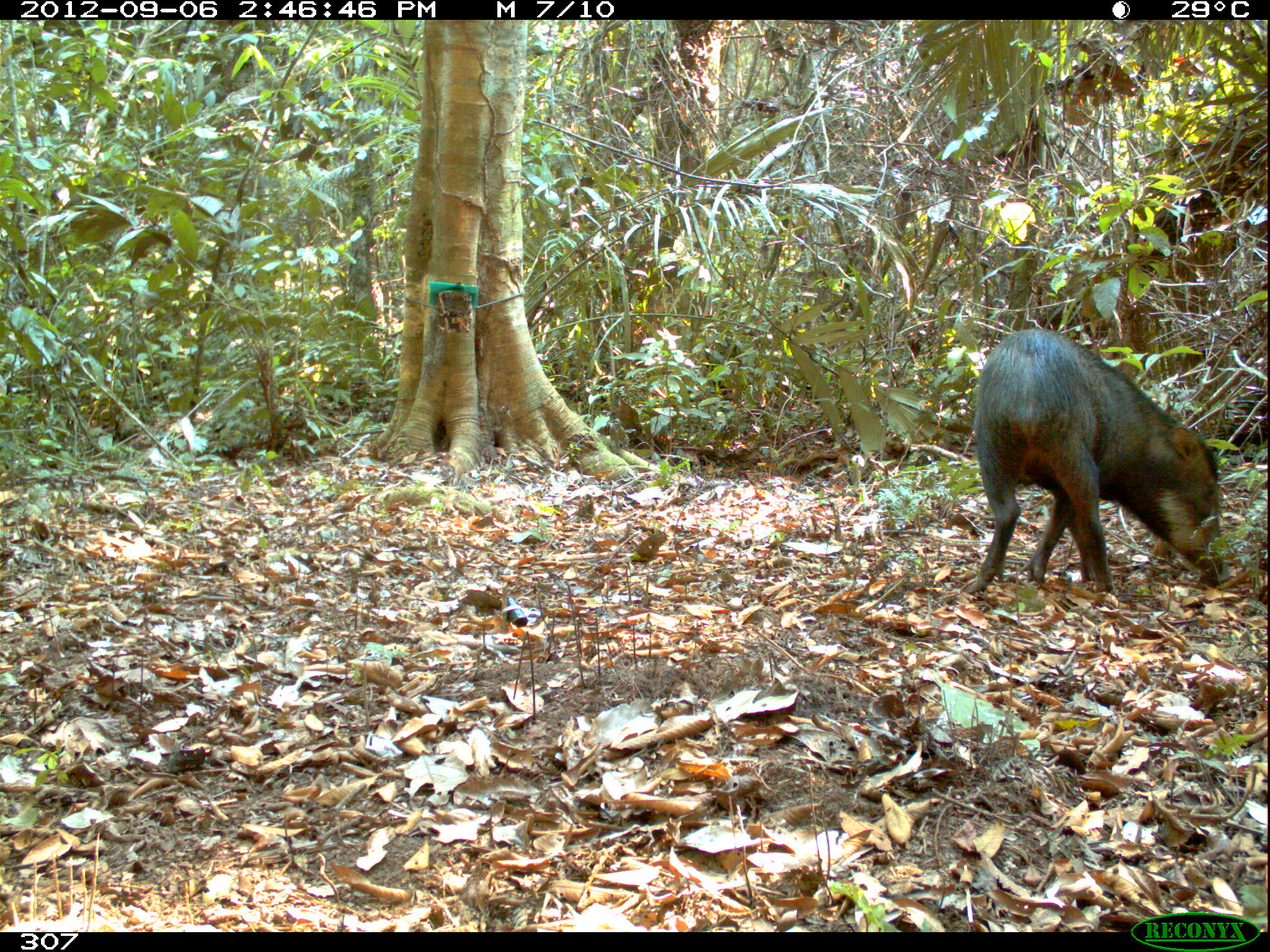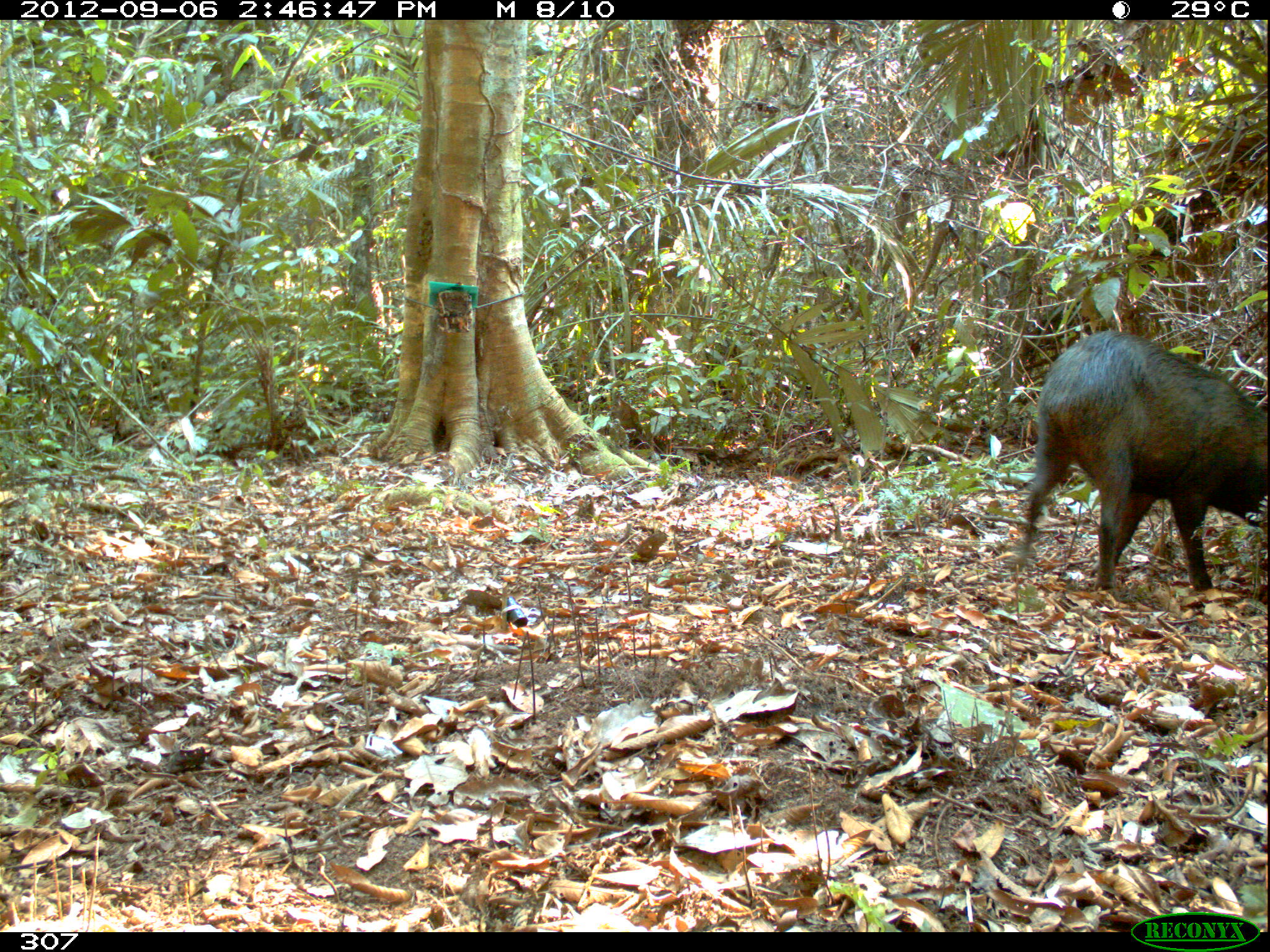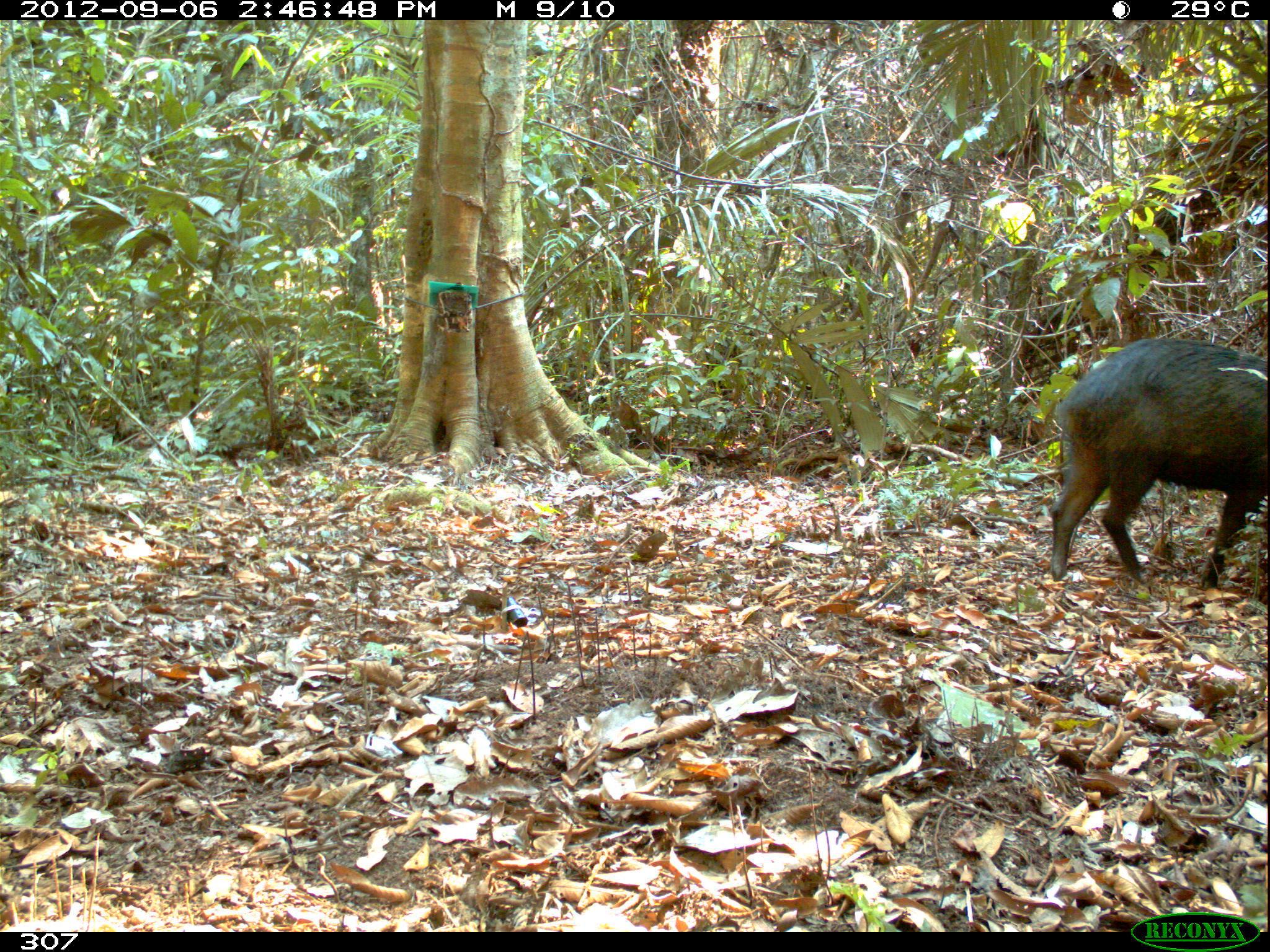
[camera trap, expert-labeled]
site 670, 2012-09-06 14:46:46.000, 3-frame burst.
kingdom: Animalia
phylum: Chordata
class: Mammalia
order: Artiodactyla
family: Tayassuidae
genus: Tayassu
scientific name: Tayassu pecari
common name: white-lipped peccary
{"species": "Tayassu pecari (white-lipped peccary)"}